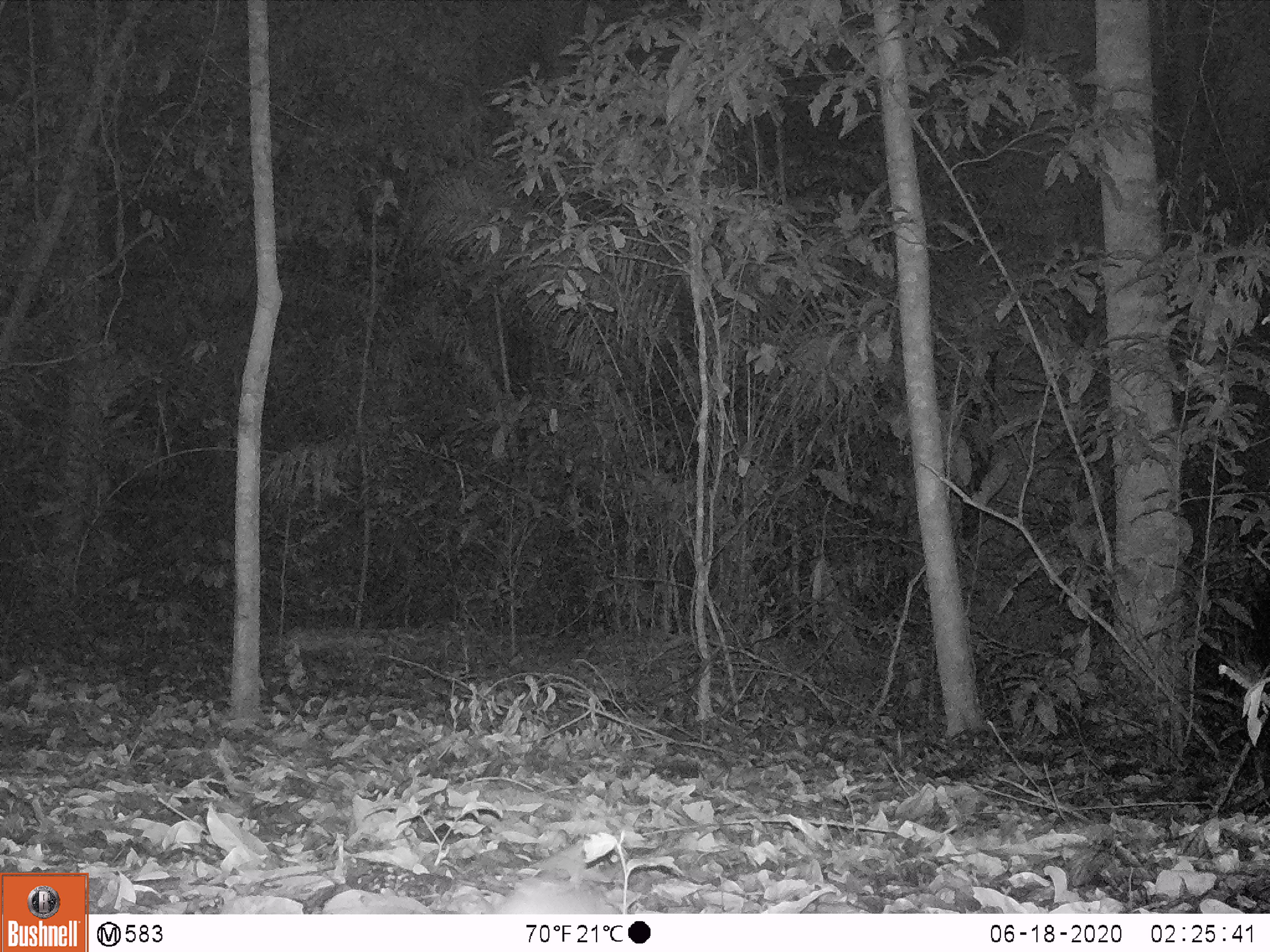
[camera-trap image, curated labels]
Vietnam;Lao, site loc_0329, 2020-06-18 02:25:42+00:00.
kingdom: Animalia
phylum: Chordata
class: Mammalia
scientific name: Mammalia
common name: mammal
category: unidentified small mammal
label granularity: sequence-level